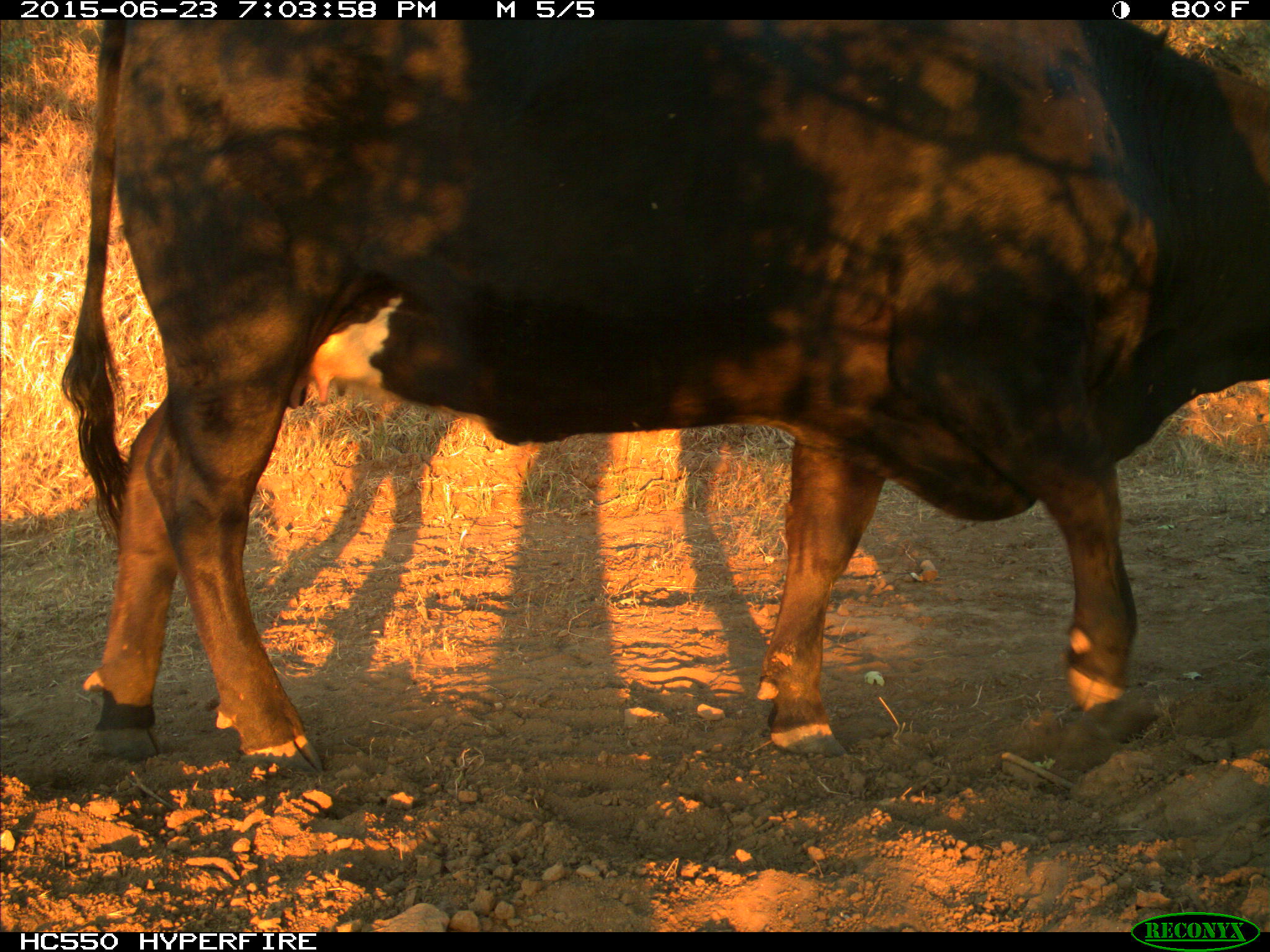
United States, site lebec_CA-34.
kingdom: Animalia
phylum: Chordata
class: Mammalia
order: Artiodactyla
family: Bovidae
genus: Bos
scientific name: Bos taurus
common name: domestic cow